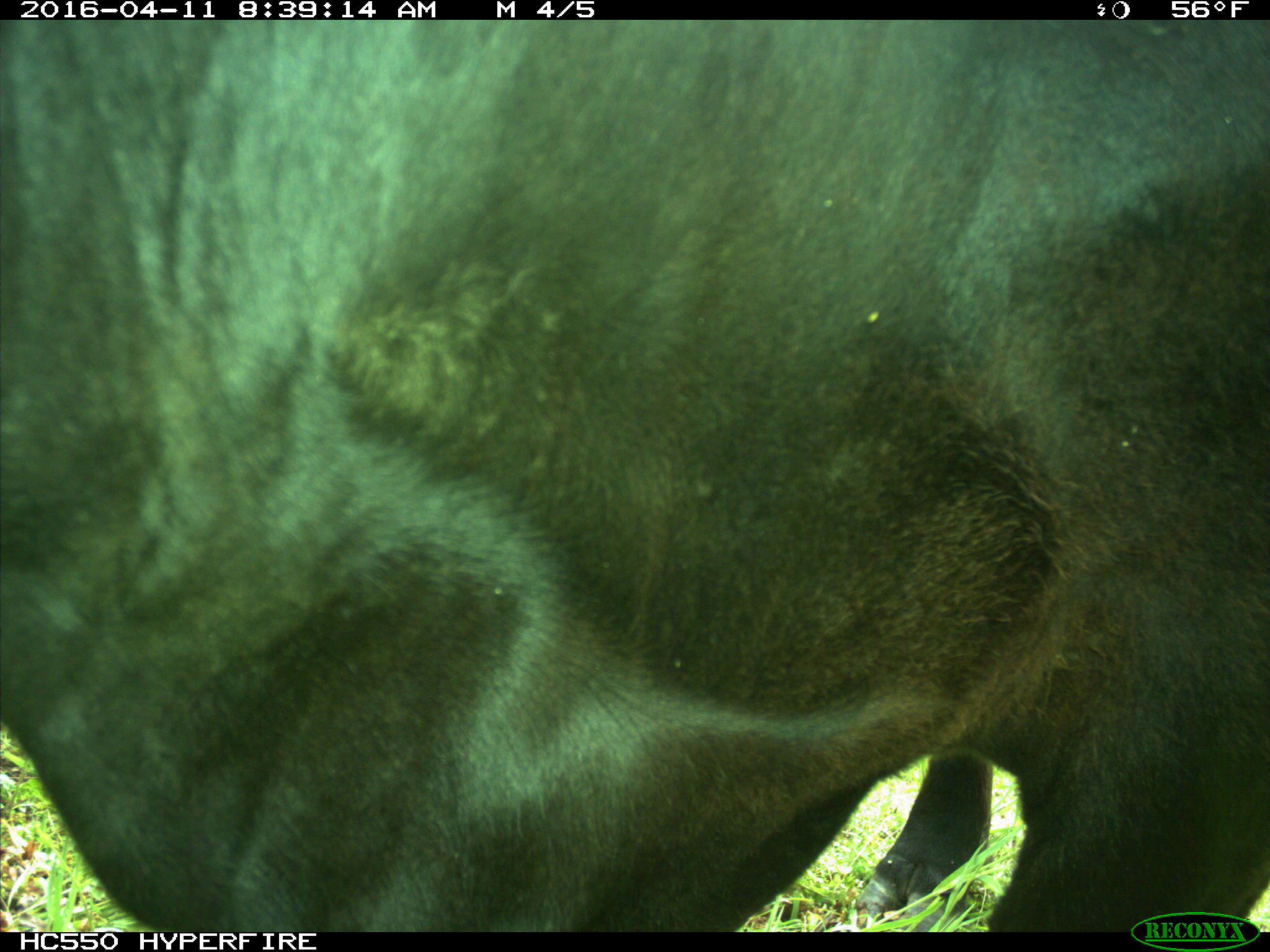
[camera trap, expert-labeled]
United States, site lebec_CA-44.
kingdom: Animalia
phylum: Chordata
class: Mammalia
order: Artiodactyla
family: Bovidae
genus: Bos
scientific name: Bos taurus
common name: domestic cow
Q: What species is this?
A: Bos taurus (domestic cow).